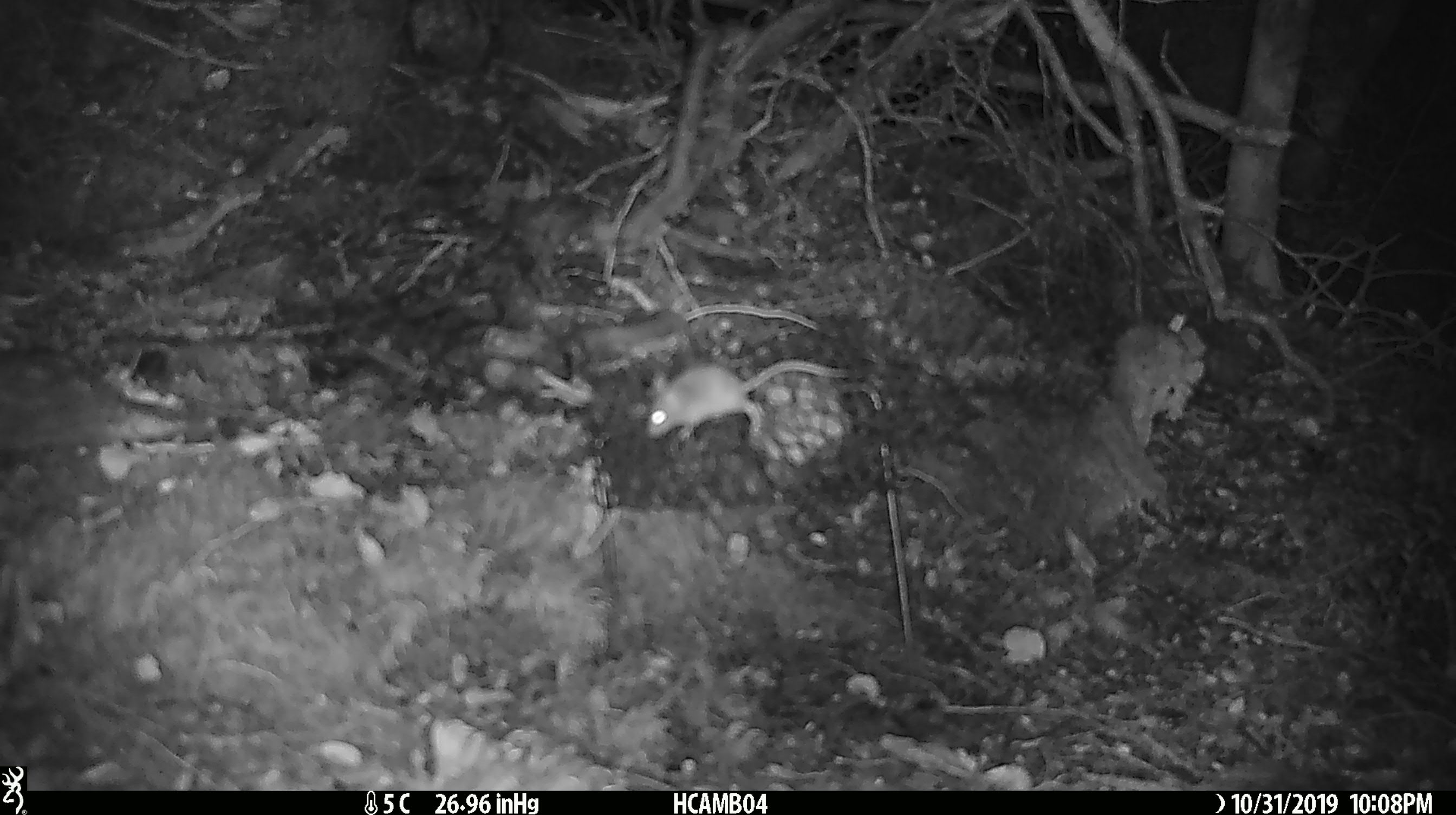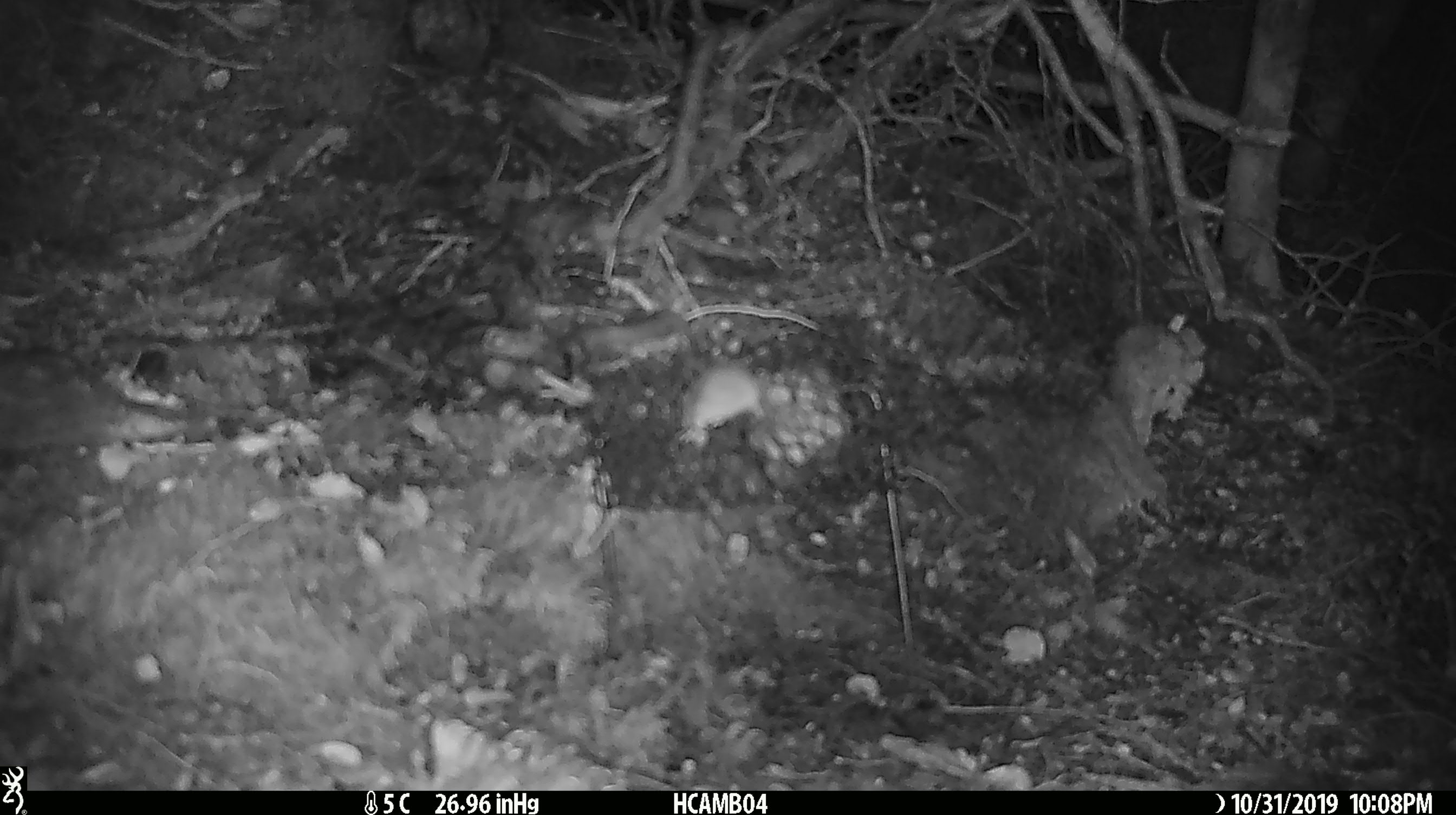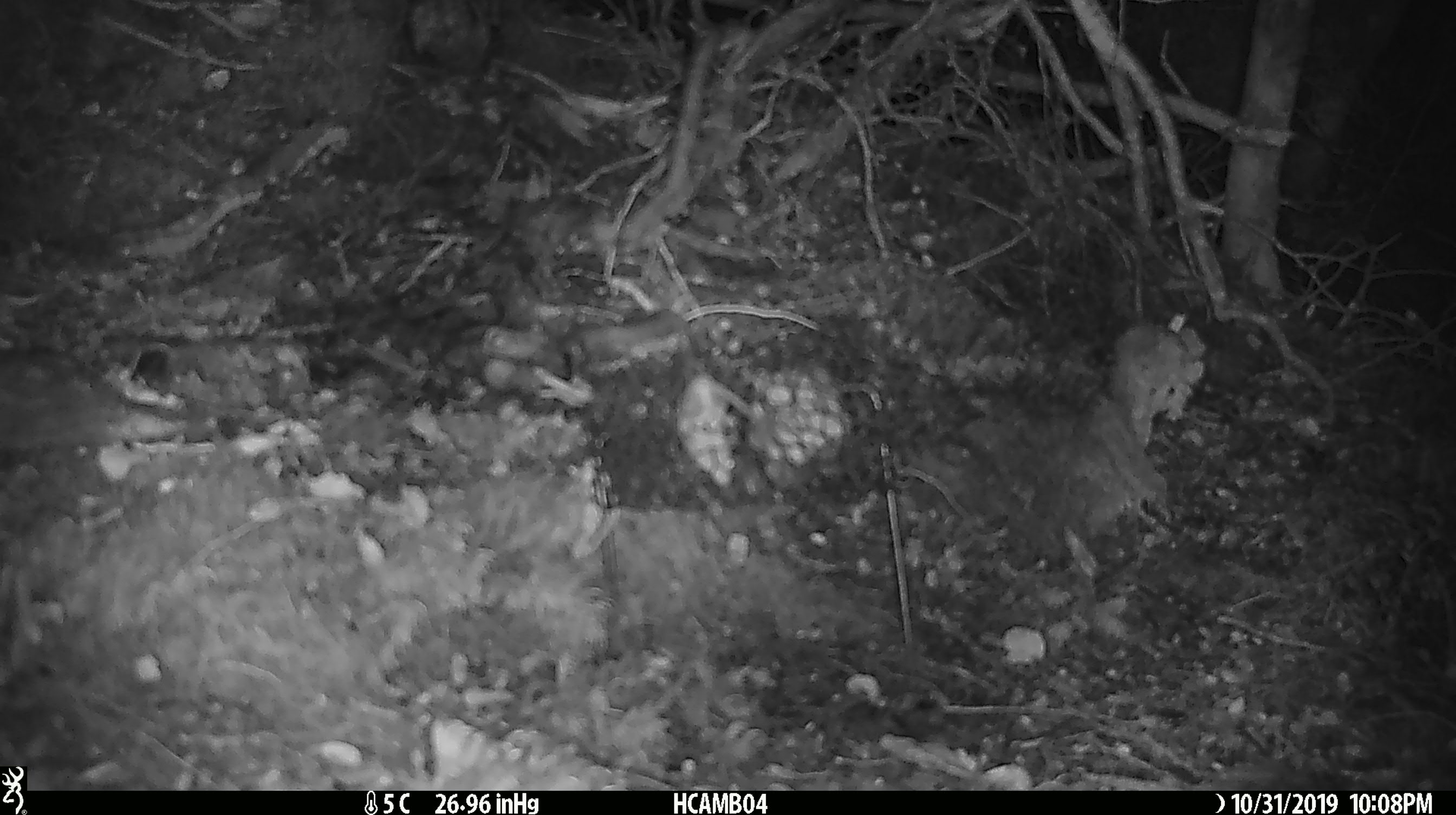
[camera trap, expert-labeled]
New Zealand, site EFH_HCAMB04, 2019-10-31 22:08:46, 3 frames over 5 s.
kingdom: Animalia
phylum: Chordata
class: Mammalia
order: Rodentia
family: Muridae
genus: Mus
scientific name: Mus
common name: mouse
Mouse (Mus).